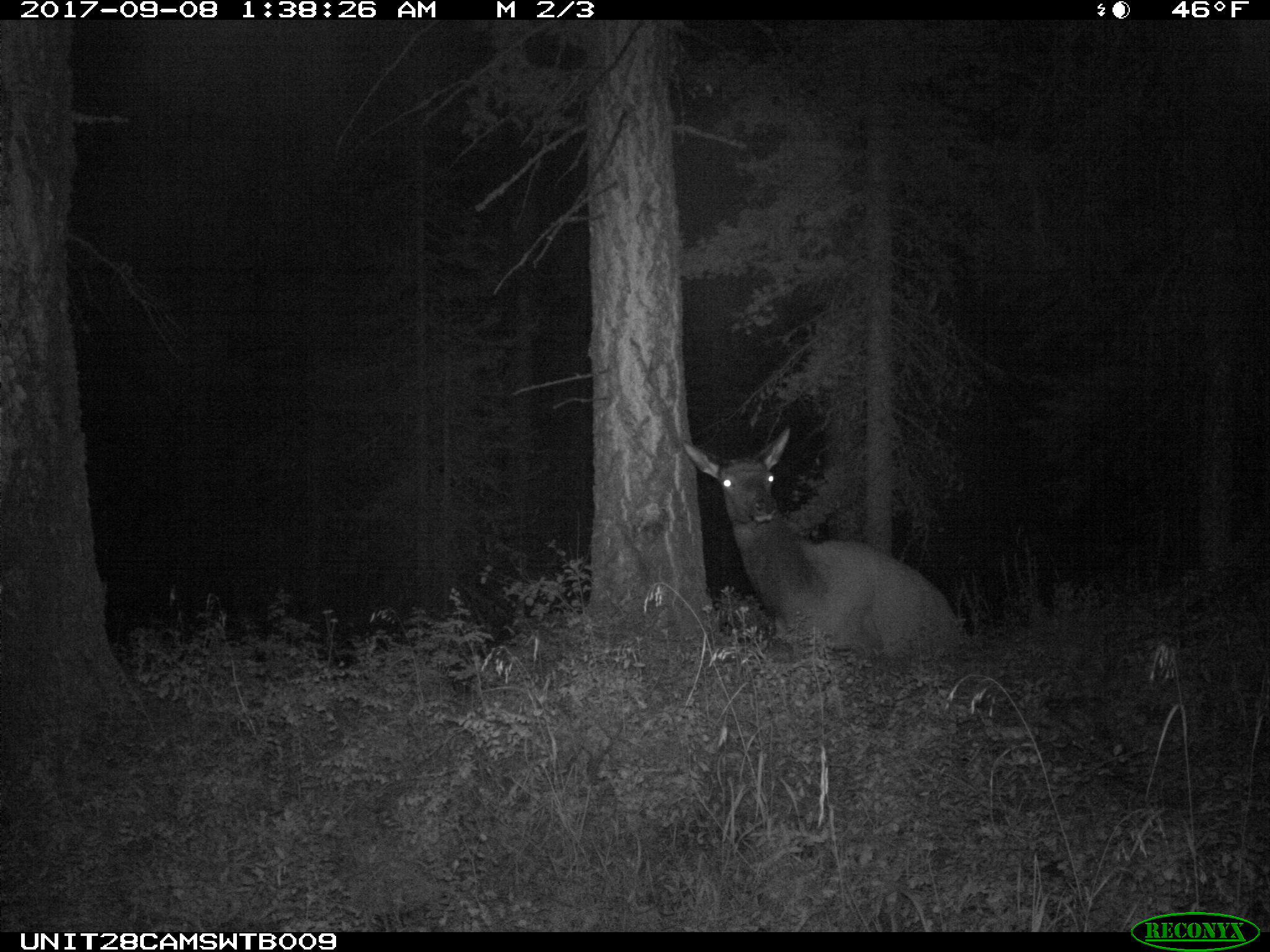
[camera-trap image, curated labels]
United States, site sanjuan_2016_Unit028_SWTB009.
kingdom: Animalia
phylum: Chordata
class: Mammalia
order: Artiodactyla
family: Cervidae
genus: Cervus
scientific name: Cervus elaphus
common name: red deer